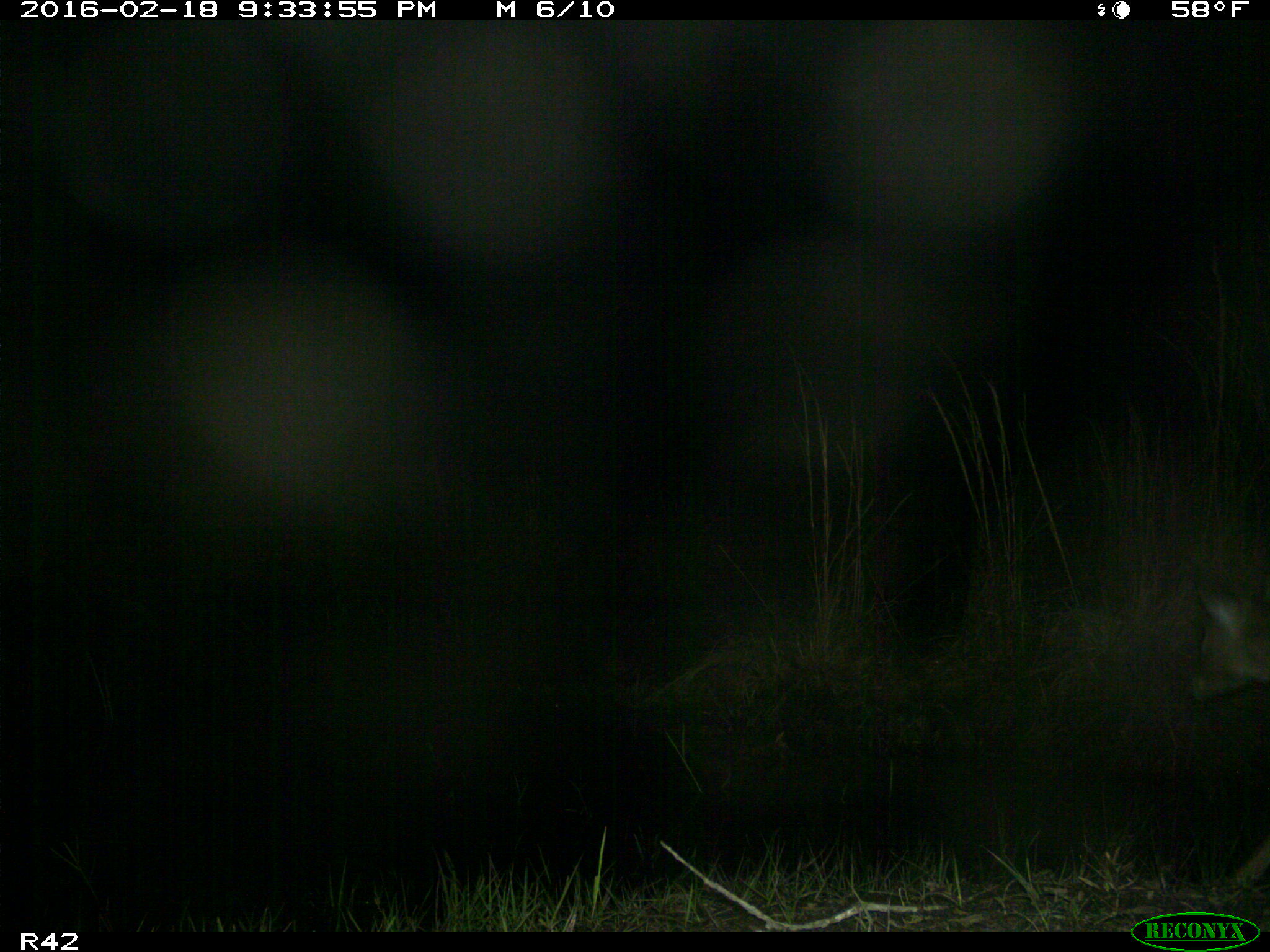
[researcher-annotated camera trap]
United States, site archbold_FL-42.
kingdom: Animalia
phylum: Chordata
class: Mammalia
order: Artiodactyla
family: Cervidae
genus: Odocoileus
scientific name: Odocoileus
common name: deer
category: unidentified deer